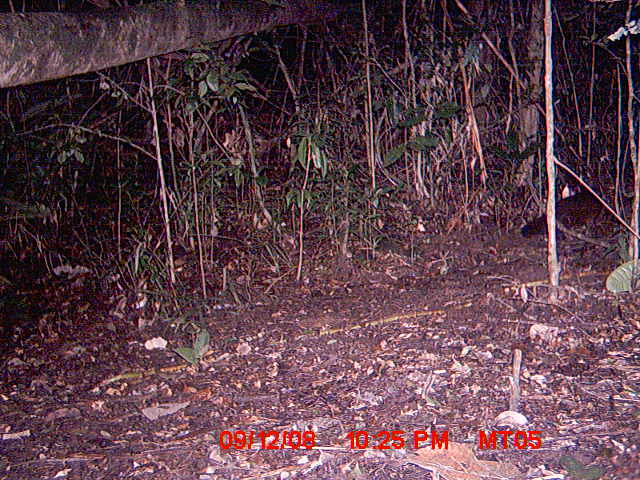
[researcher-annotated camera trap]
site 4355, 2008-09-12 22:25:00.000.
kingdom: Animalia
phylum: Chordata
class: Aves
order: Cuculiformes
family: Cuculidae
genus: Coua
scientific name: Coua serriana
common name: red-breasted coua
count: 1